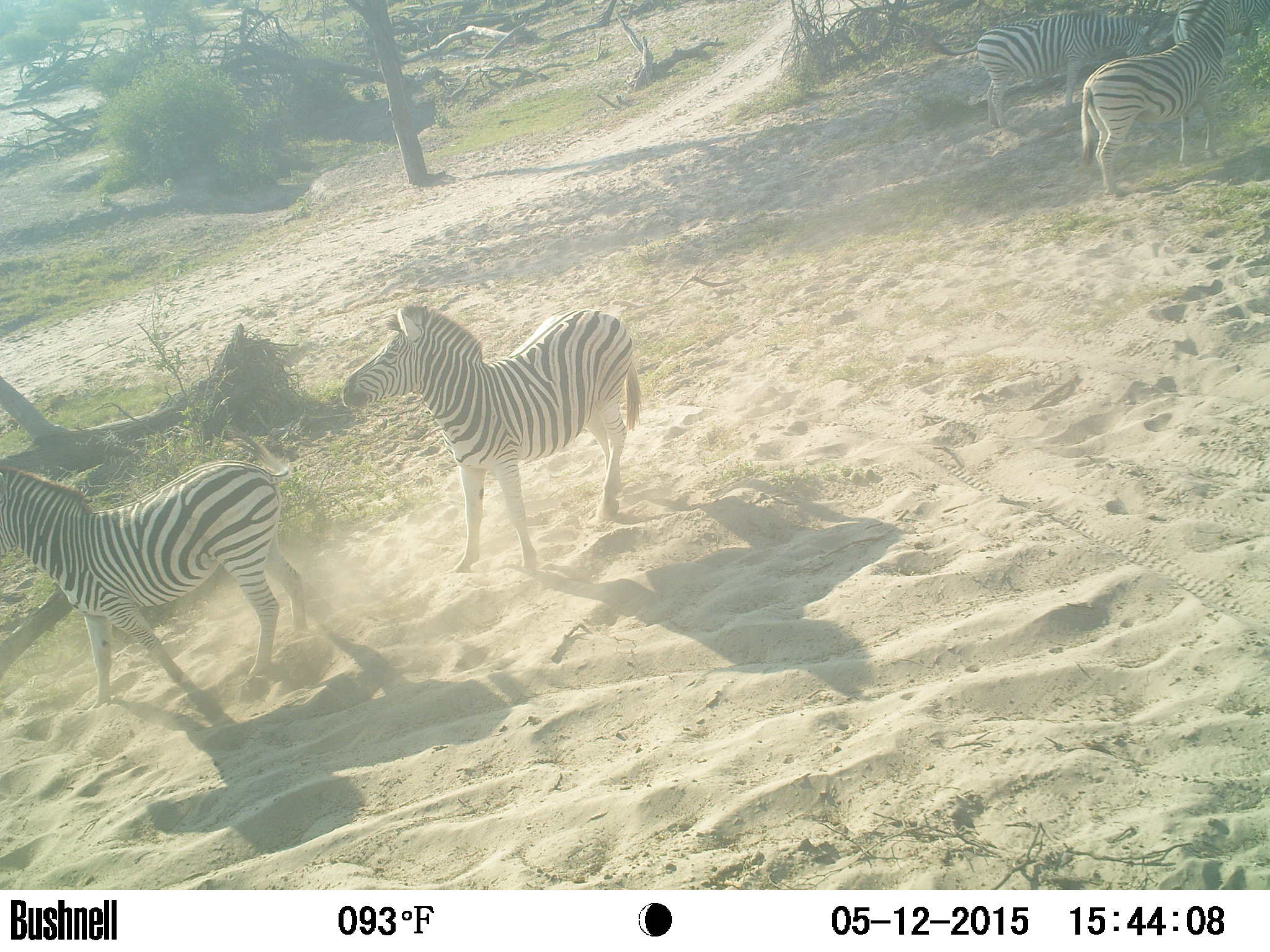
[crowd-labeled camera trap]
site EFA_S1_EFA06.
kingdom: Animalia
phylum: Chordata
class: Mammalia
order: Perissodactyla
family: Equidae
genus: Equus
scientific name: Equus quagga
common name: plains zebra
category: zebraplains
Zebraplains (plains zebra) (Equus quagga), count 4. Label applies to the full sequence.